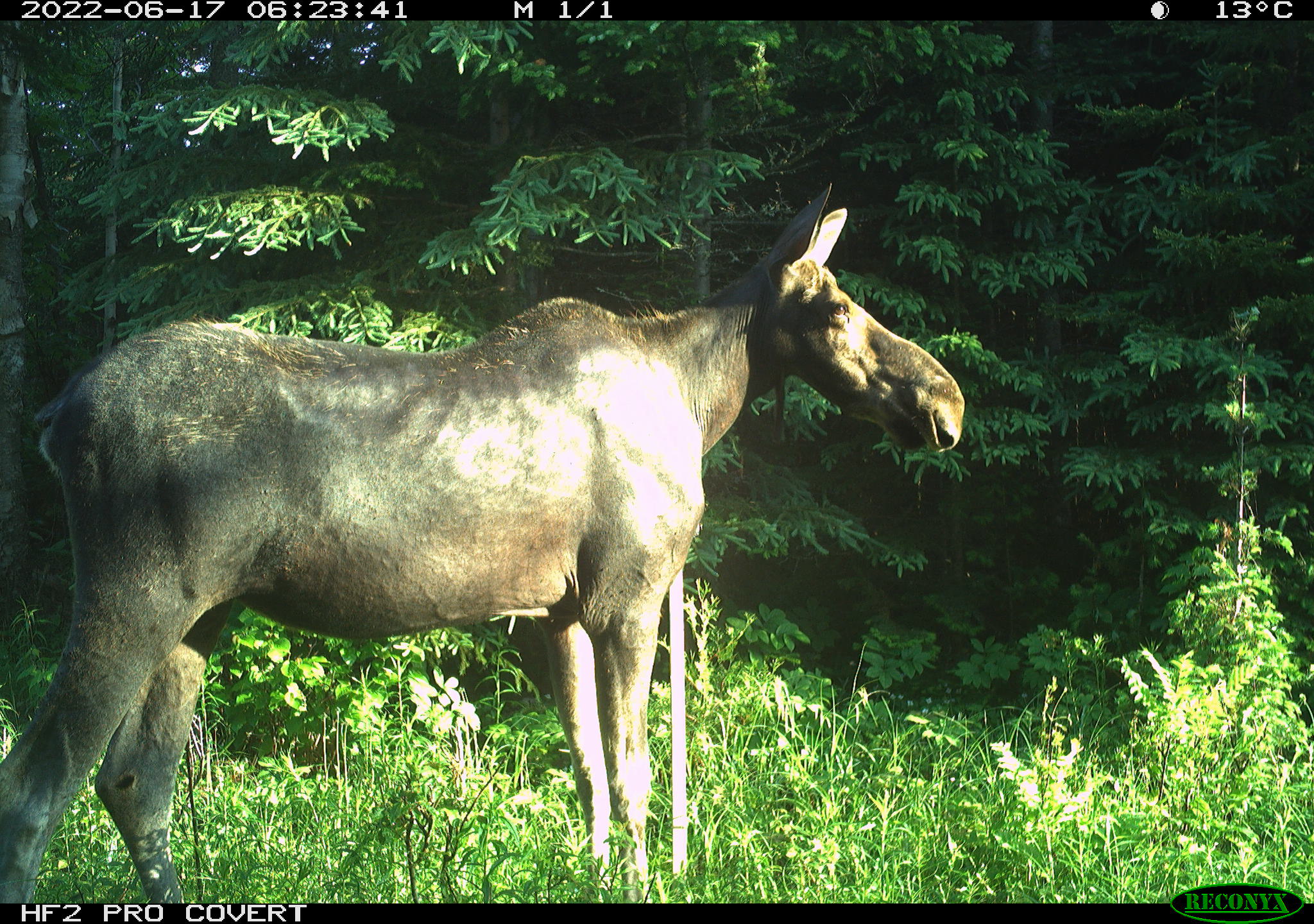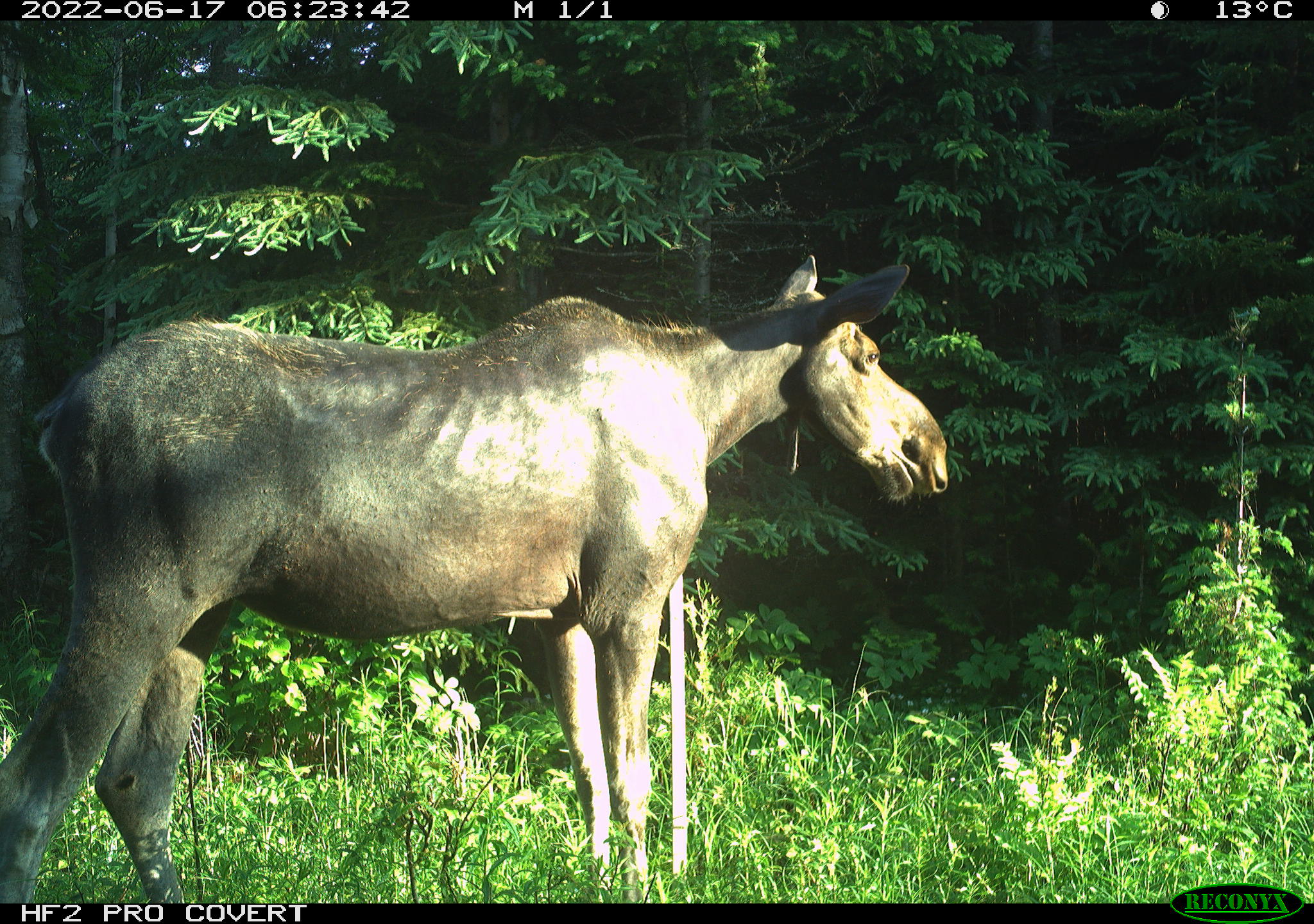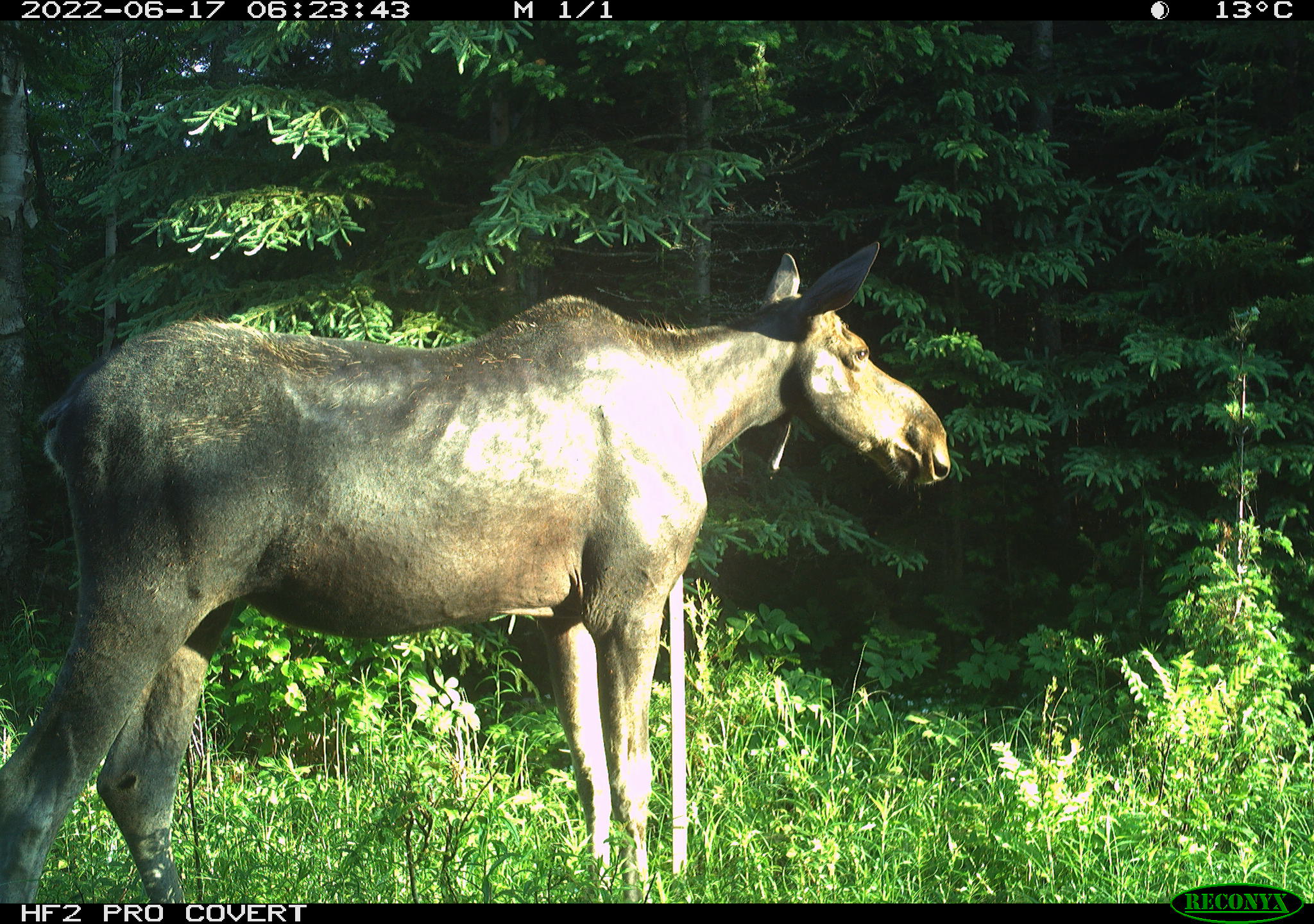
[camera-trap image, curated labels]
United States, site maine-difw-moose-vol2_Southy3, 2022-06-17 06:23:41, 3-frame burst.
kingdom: Animalia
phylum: Chordata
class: Mammalia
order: Artiodactyla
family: Cervidae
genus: Alces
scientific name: Alces alces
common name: moose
Moose (Alces alces).